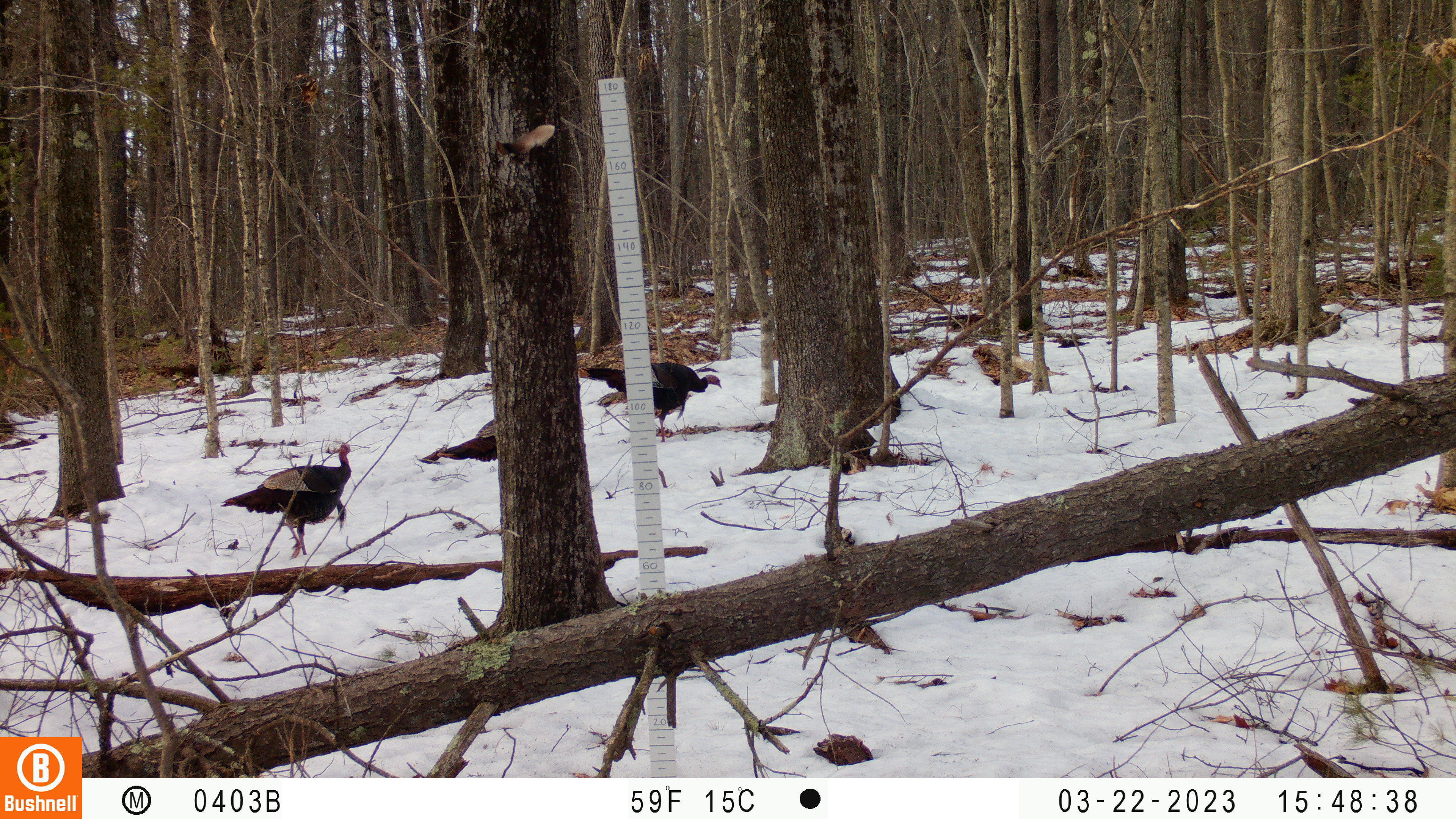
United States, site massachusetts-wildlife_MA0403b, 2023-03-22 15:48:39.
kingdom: Animalia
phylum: Chordata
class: Aves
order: Galliformes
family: Phasianidae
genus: Meleagris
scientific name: Meleagris gallopavo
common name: wild turkey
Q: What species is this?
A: Wild turkey (Meleagris gallopavo).